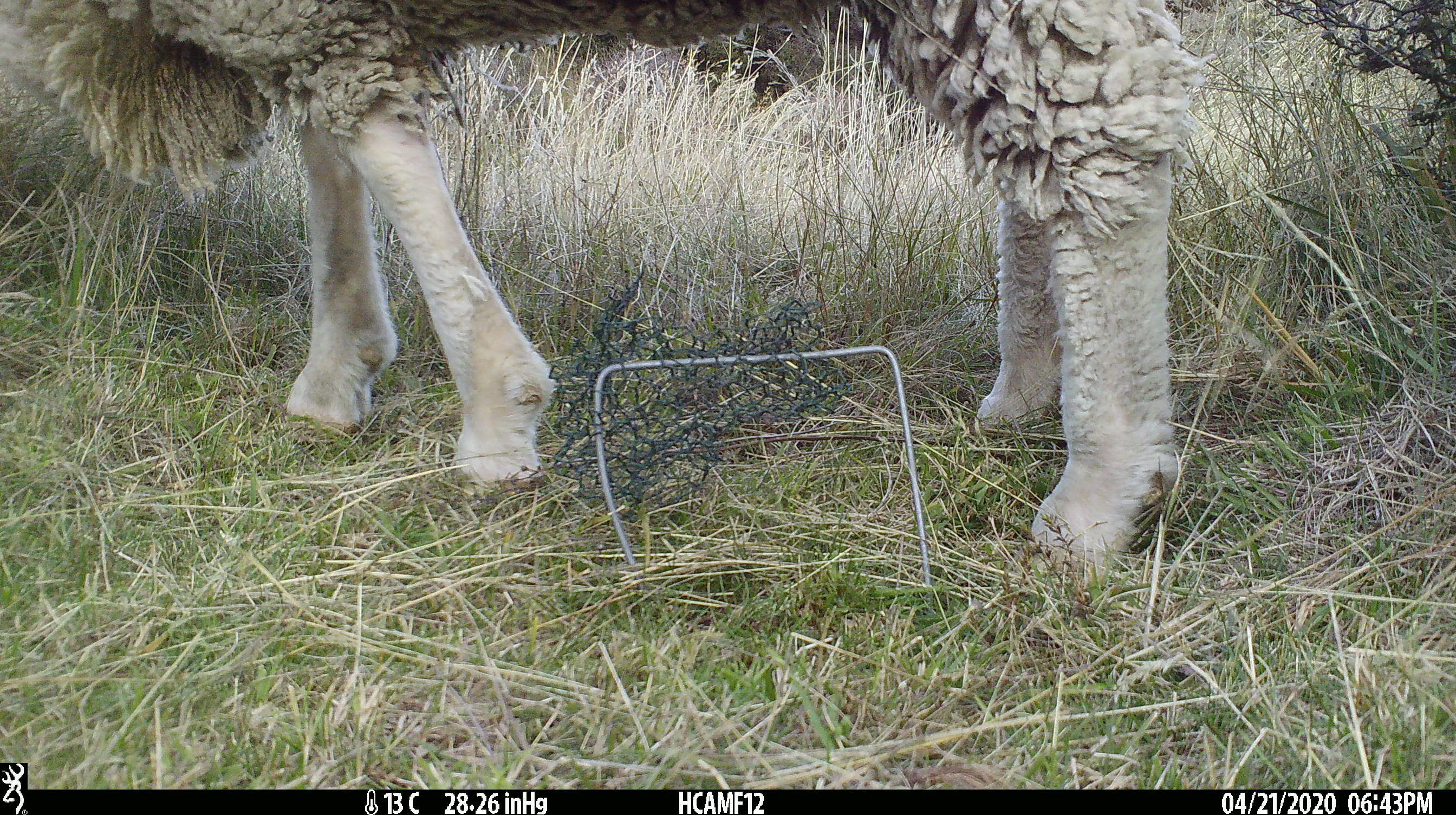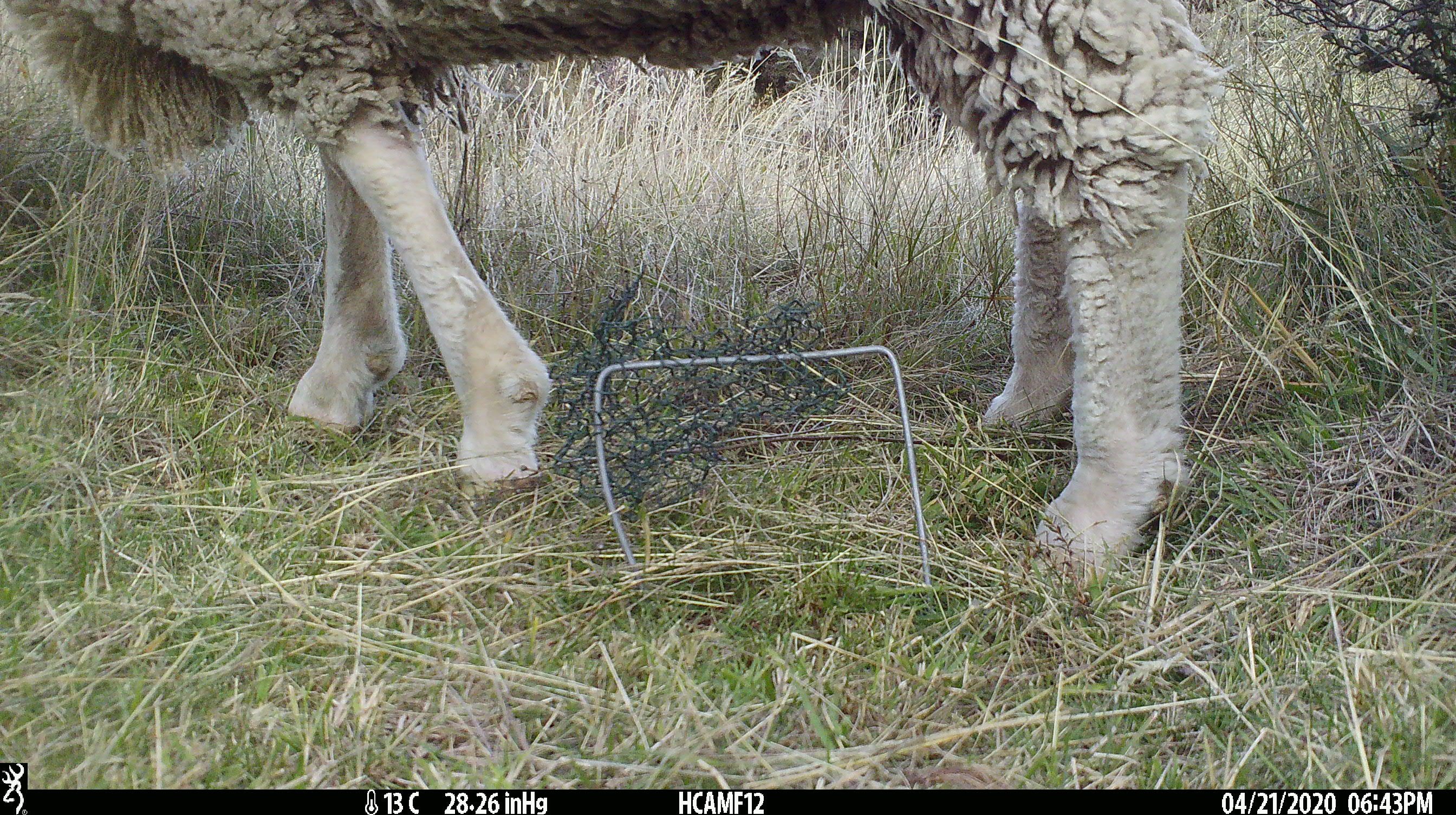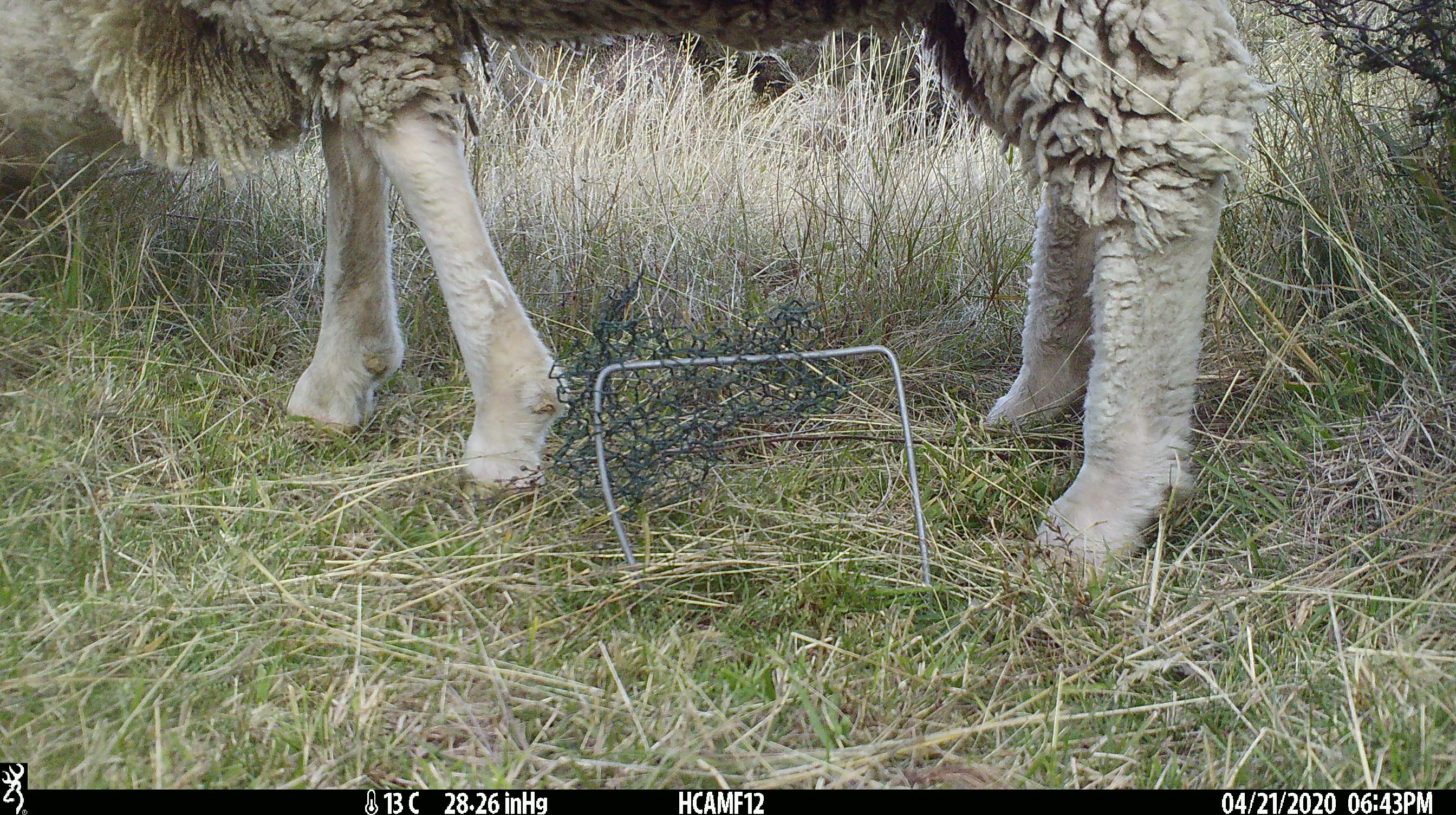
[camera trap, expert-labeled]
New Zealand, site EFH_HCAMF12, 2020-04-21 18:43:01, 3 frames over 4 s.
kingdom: Animalia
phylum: Chordata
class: Mammalia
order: Artiodactyla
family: Bovidae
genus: Ovis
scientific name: Ovis aries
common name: domestic sheep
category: sheep